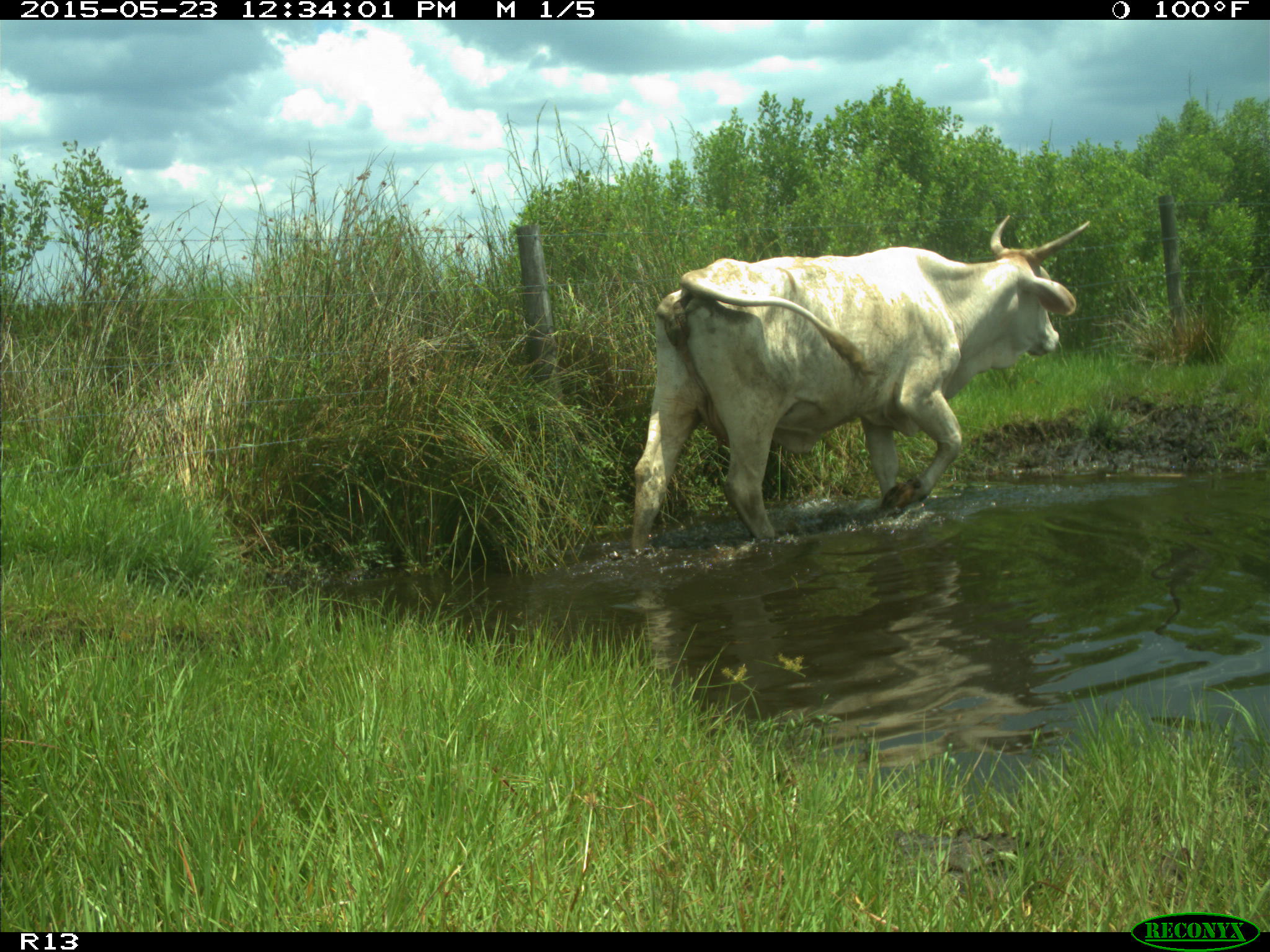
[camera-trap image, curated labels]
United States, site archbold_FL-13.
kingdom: Animalia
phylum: Chordata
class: Mammalia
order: Artiodactyla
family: Bovidae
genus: Bos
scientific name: Bos taurus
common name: domestic cow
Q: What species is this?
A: Bos taurus (domestic cow).